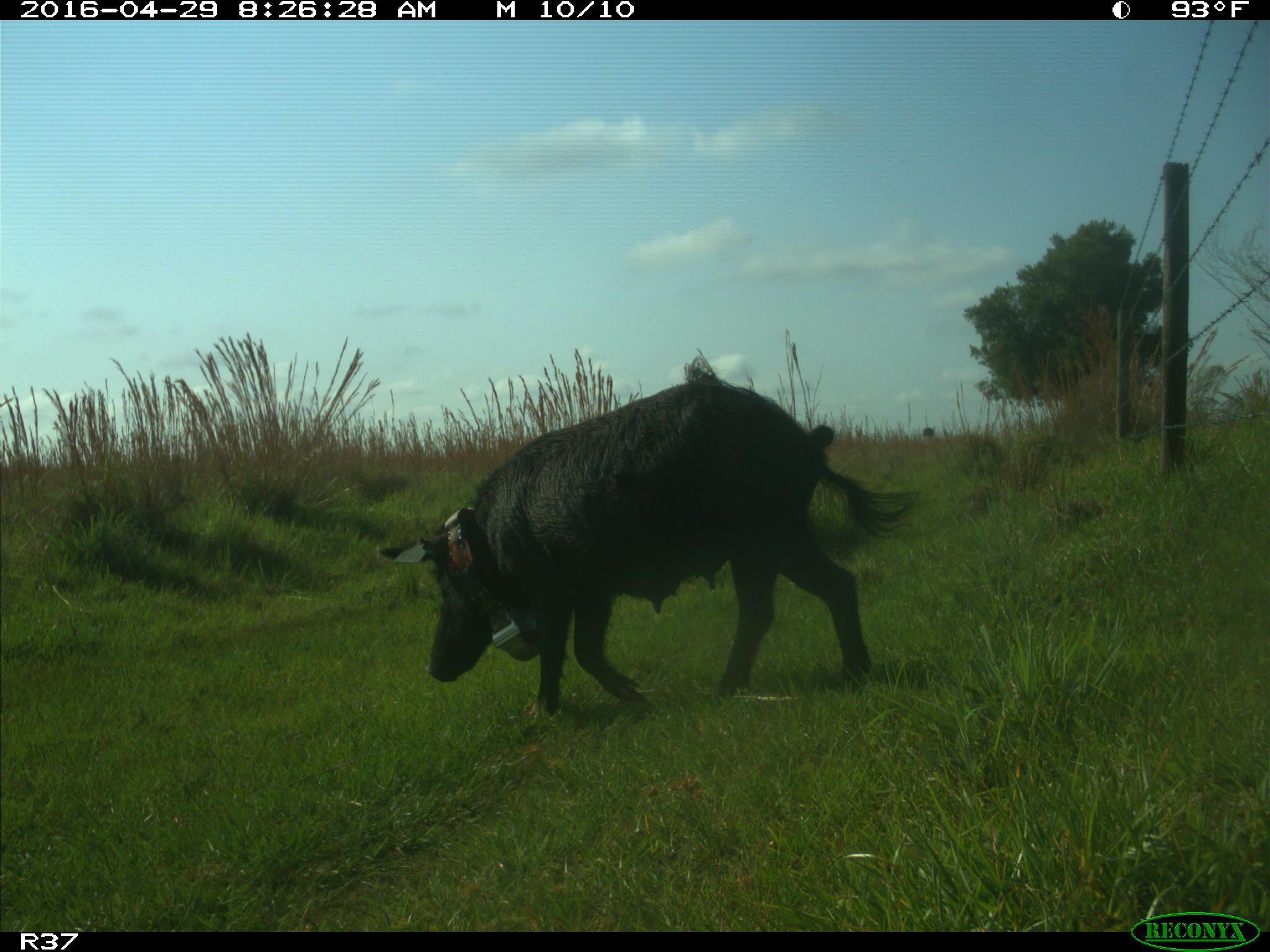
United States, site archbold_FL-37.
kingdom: Animalia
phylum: Chordata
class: Mammalia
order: Artiodactyla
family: Suidae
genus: Sus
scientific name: Sus scrofa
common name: wild boar